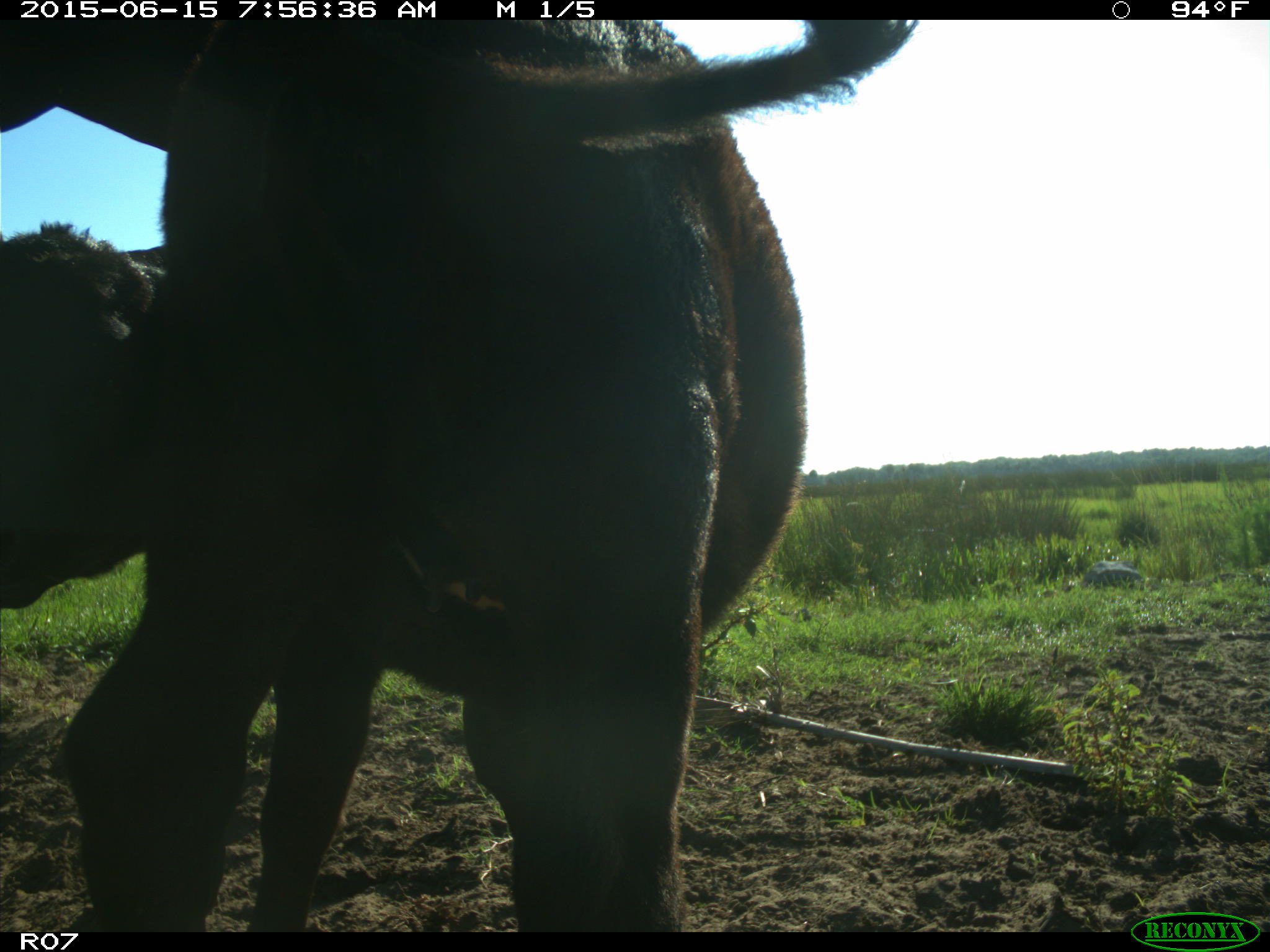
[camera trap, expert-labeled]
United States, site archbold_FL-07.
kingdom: Animalia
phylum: Chordata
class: Mammalia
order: Artiodactyla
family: Bovidae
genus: Bos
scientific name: Bos taurus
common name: domestic cow